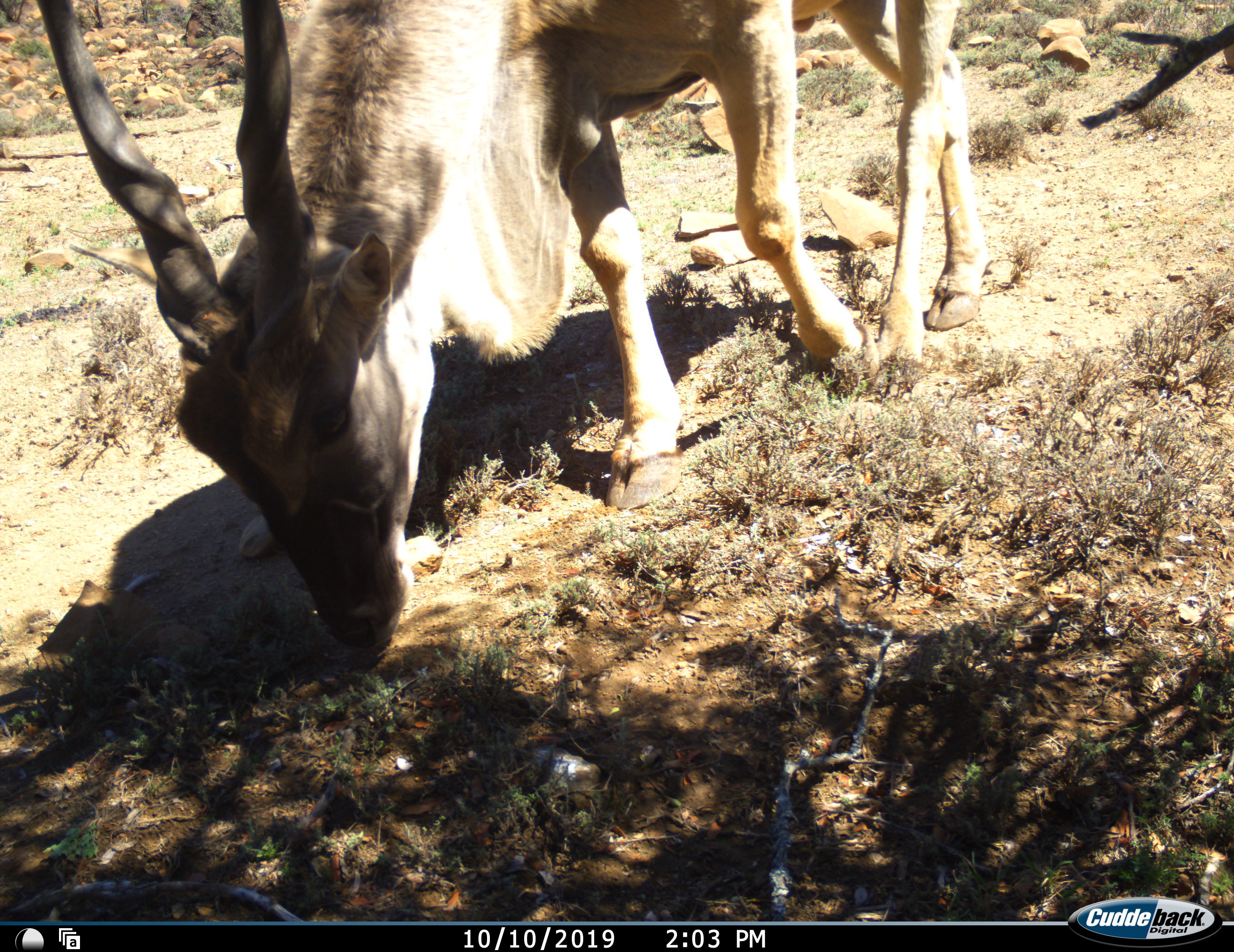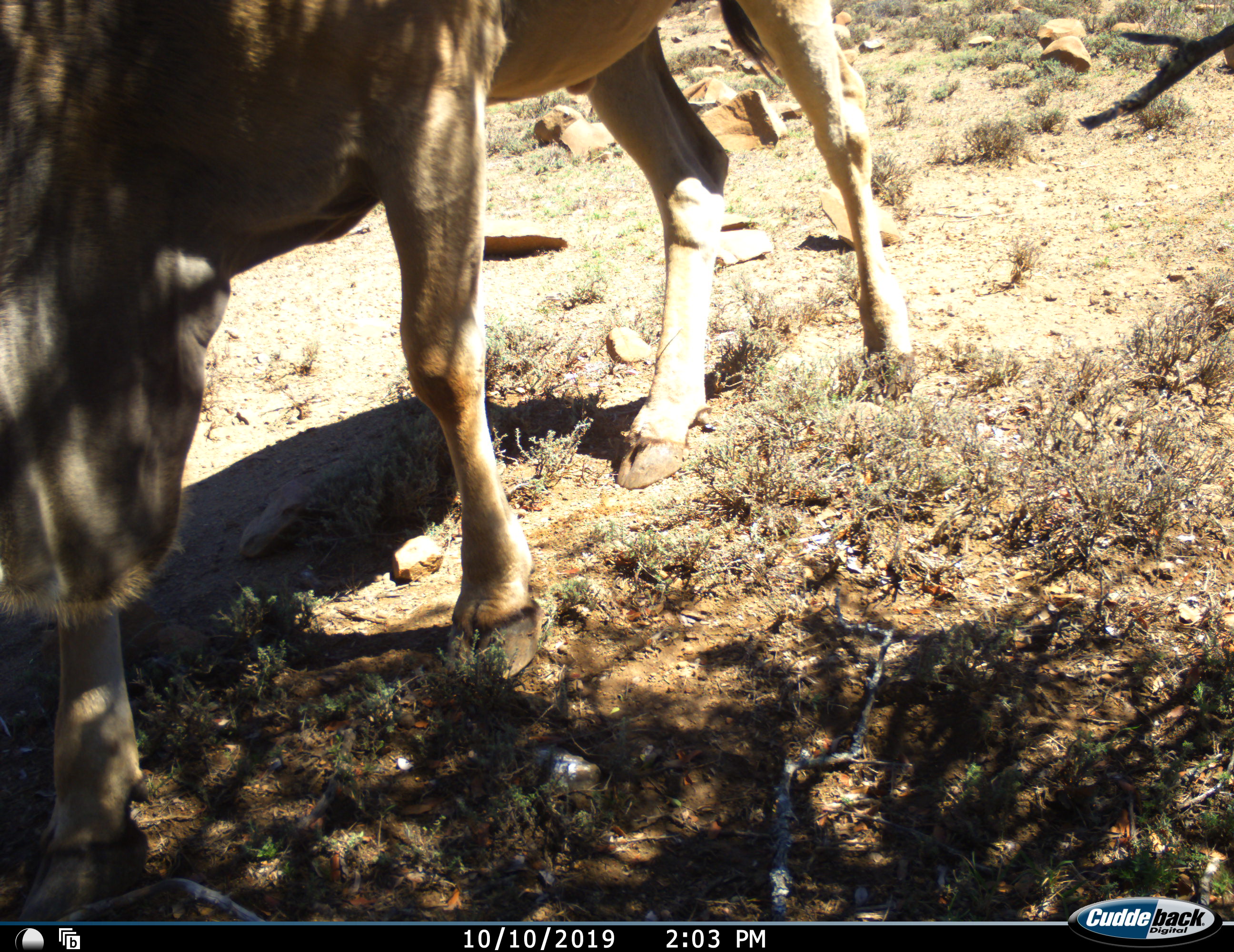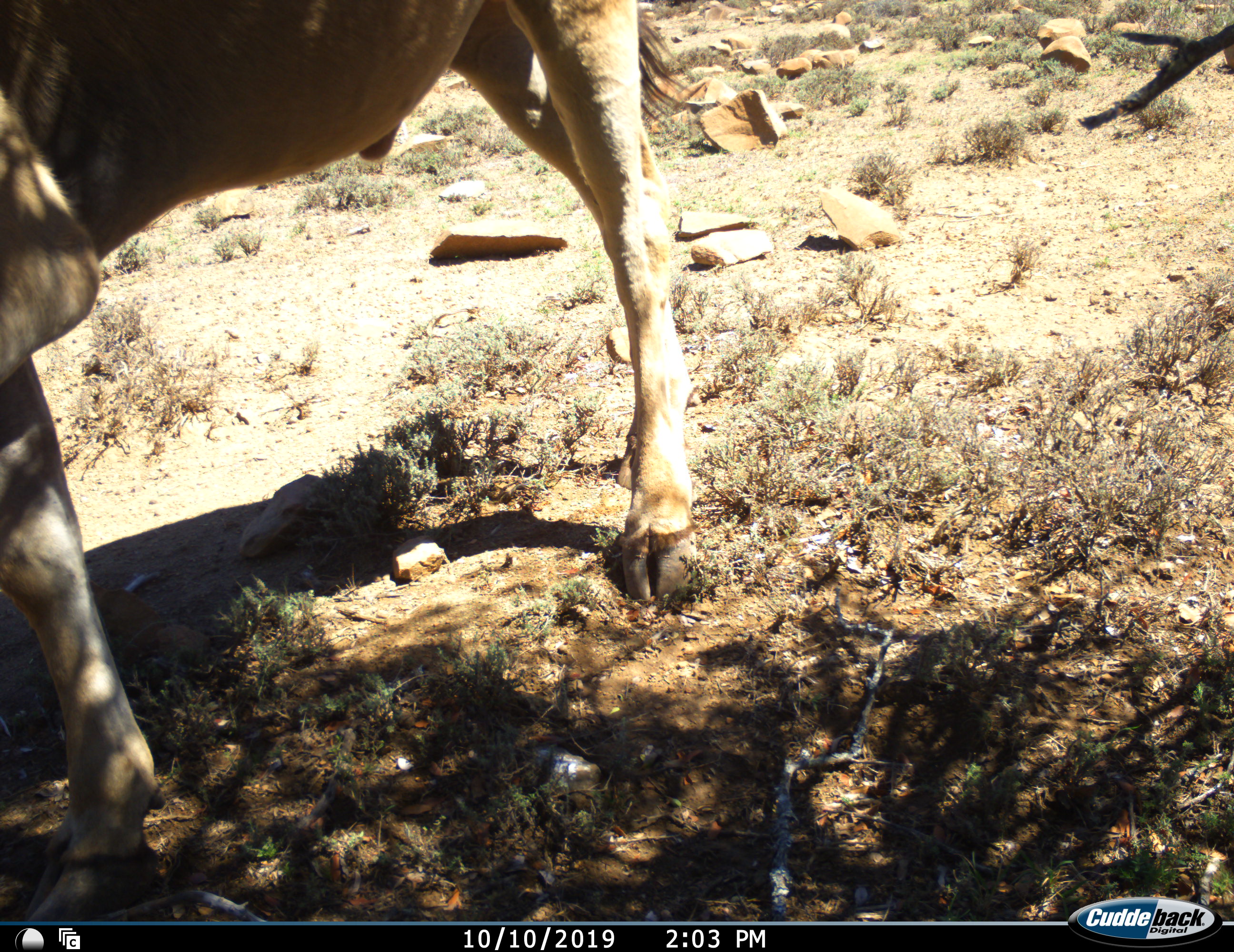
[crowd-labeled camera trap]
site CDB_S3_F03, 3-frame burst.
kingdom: Animalia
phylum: Chordata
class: Mammalia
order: Artiodactyla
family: Bovidae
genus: Tragelaphus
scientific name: Tragelaphus oryx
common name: eland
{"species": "eland (Tragelaphus oryx)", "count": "1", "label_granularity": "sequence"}